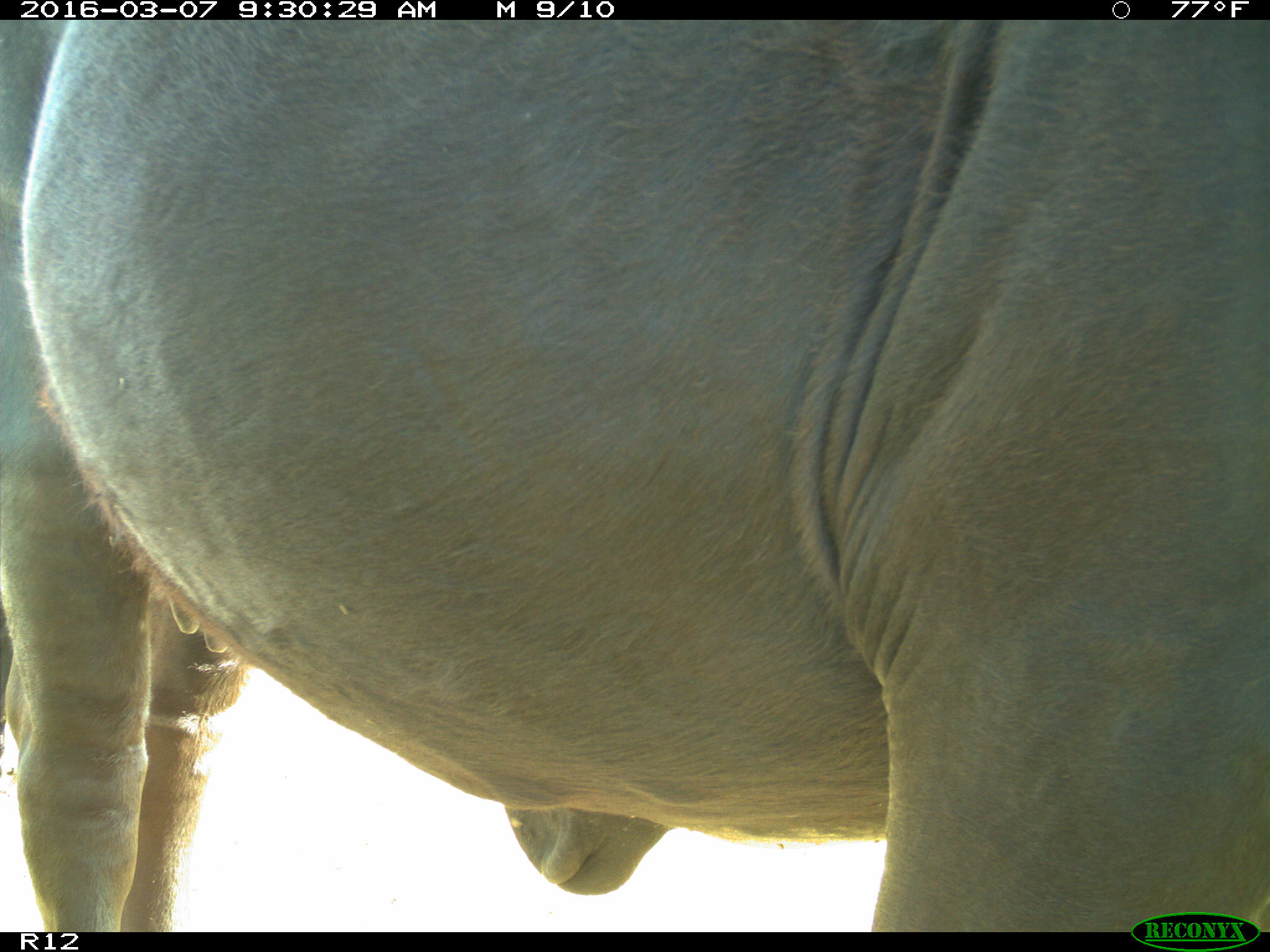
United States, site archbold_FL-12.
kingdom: Animalia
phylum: Chordata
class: Mammalia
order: Artiodactyla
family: Bovidae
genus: Bos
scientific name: Bos taurus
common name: domestic cow